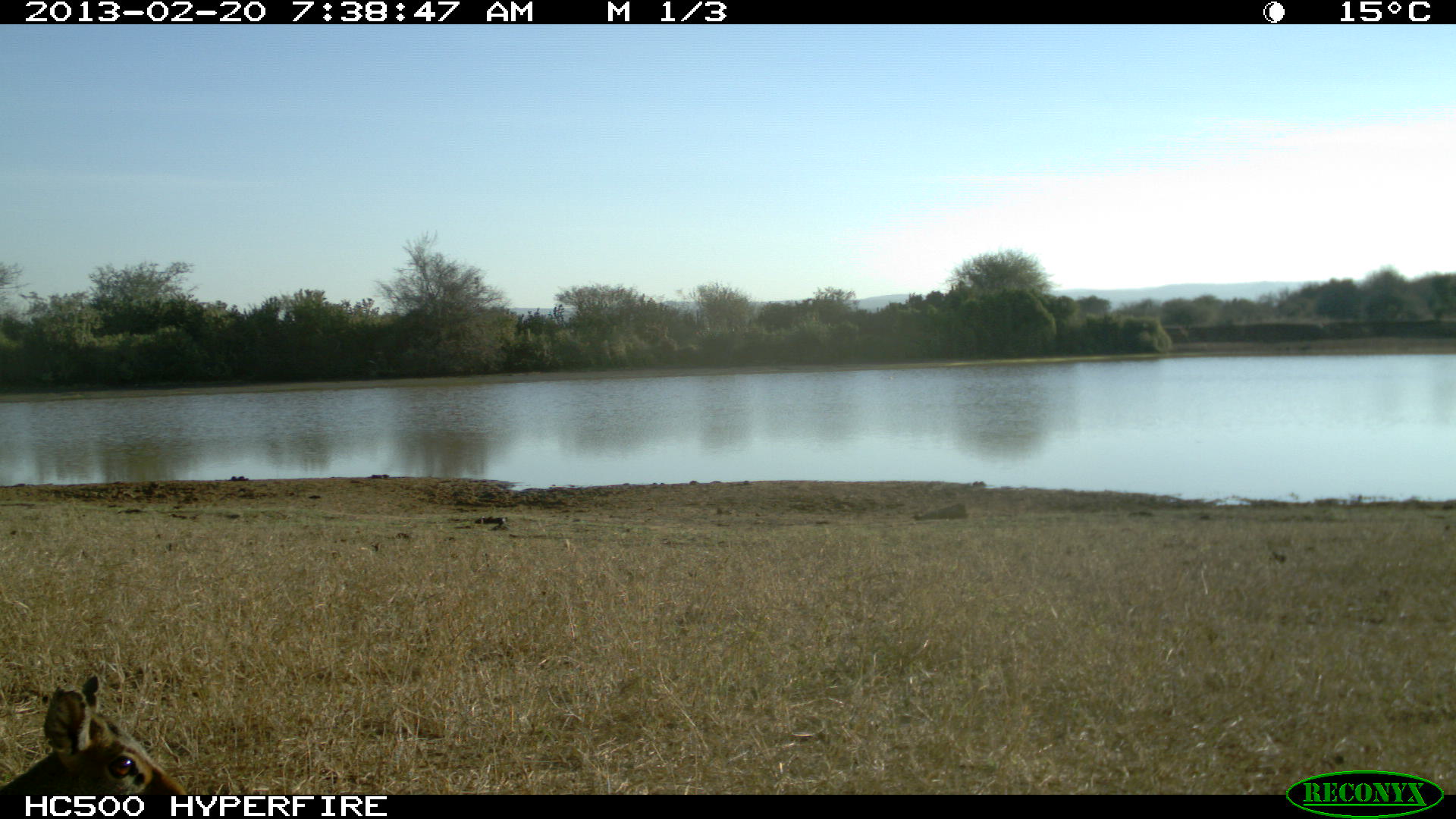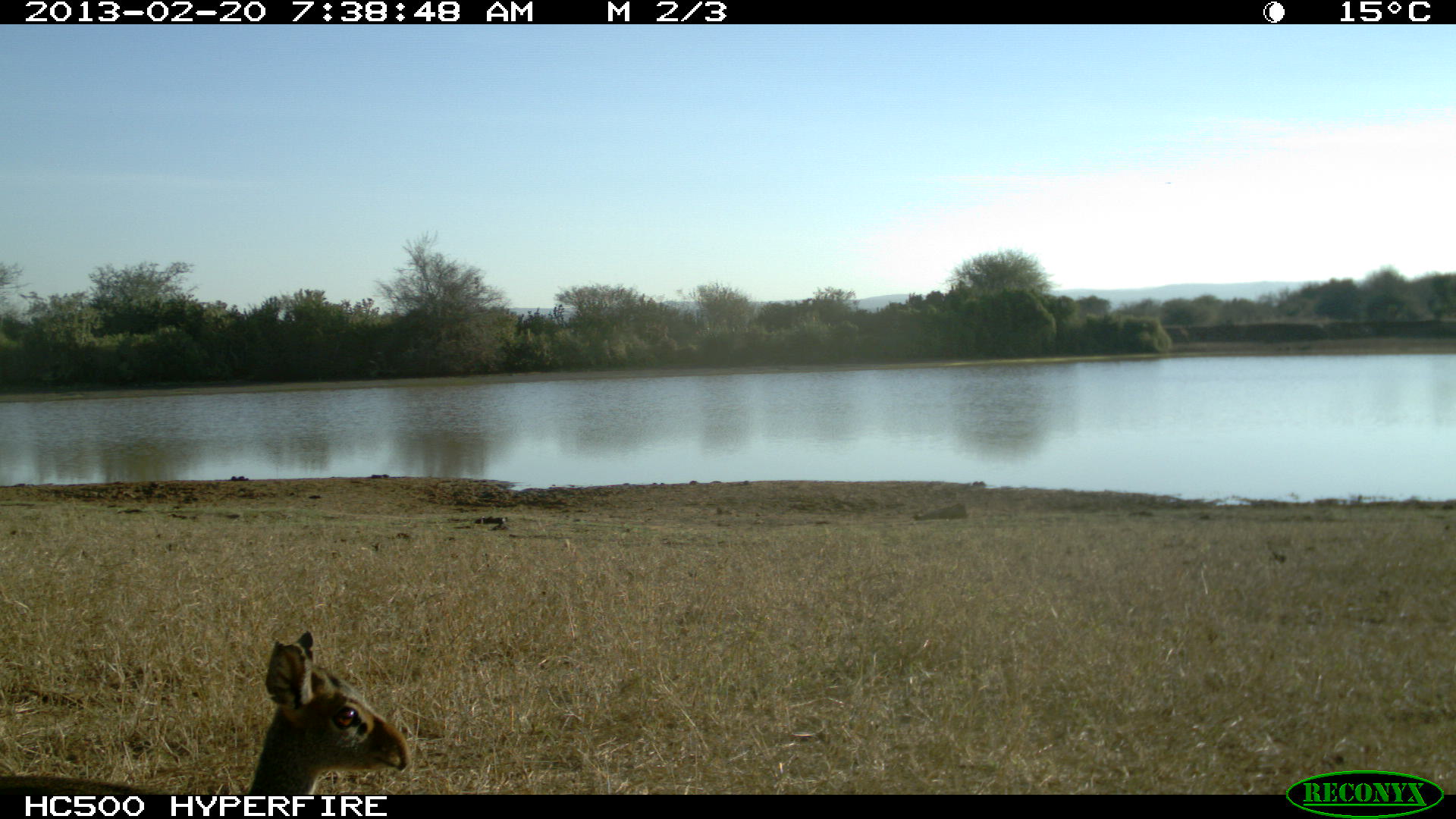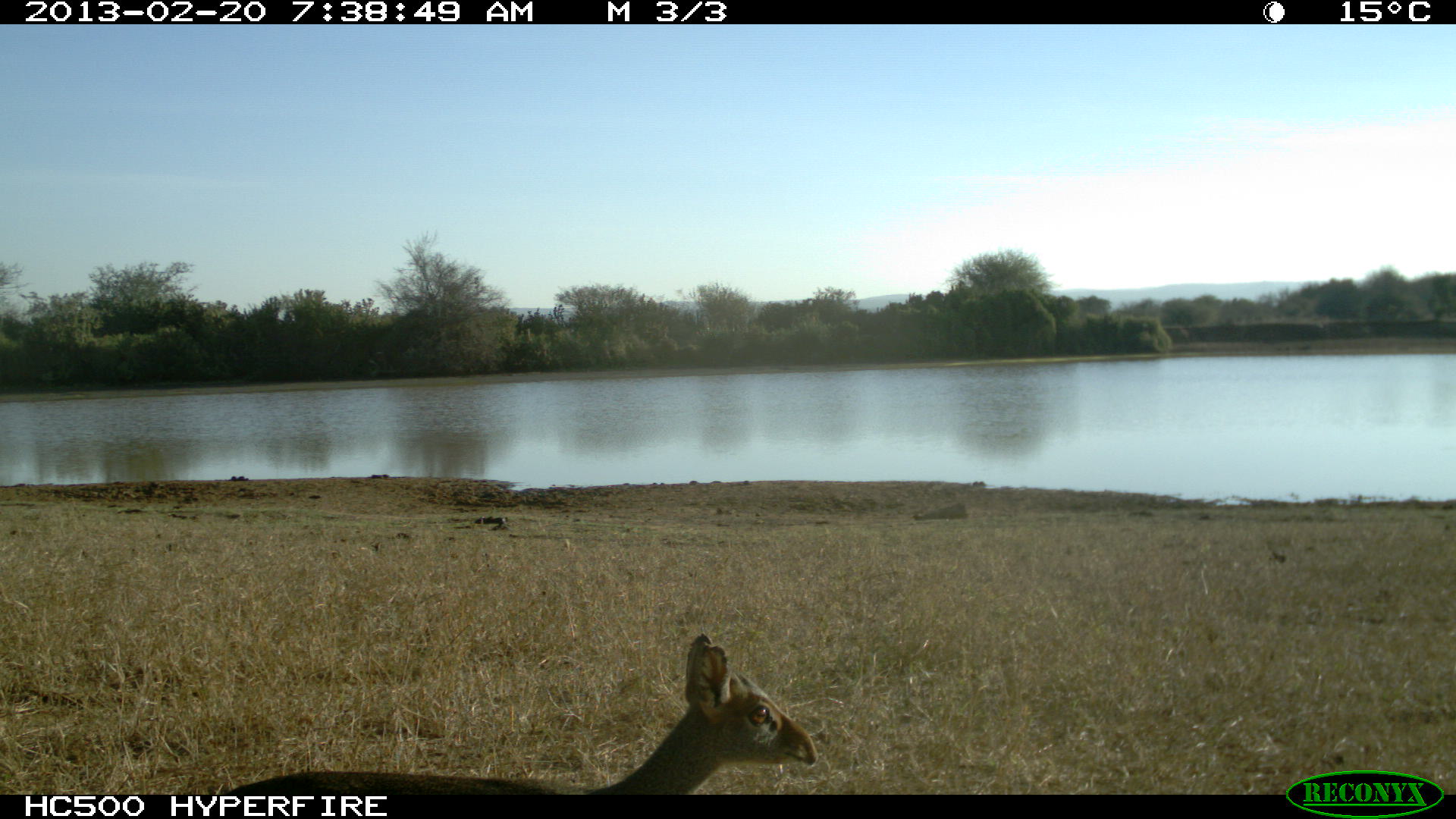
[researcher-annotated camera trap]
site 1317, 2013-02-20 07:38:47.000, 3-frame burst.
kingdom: Animalia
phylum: Chordata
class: Mammalia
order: Artiodactyla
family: Bovidae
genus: Madoqua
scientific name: Madoqua guentheri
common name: günther's dik-dik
Madoqua guentheri (günther's dik-dik), count 1.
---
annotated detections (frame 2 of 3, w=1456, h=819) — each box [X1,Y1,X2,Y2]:
madoqua guentheri: [0,632,412,795]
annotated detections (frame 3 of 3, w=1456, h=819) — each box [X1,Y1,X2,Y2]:
madoqua guentheri: [221,631,815,795]